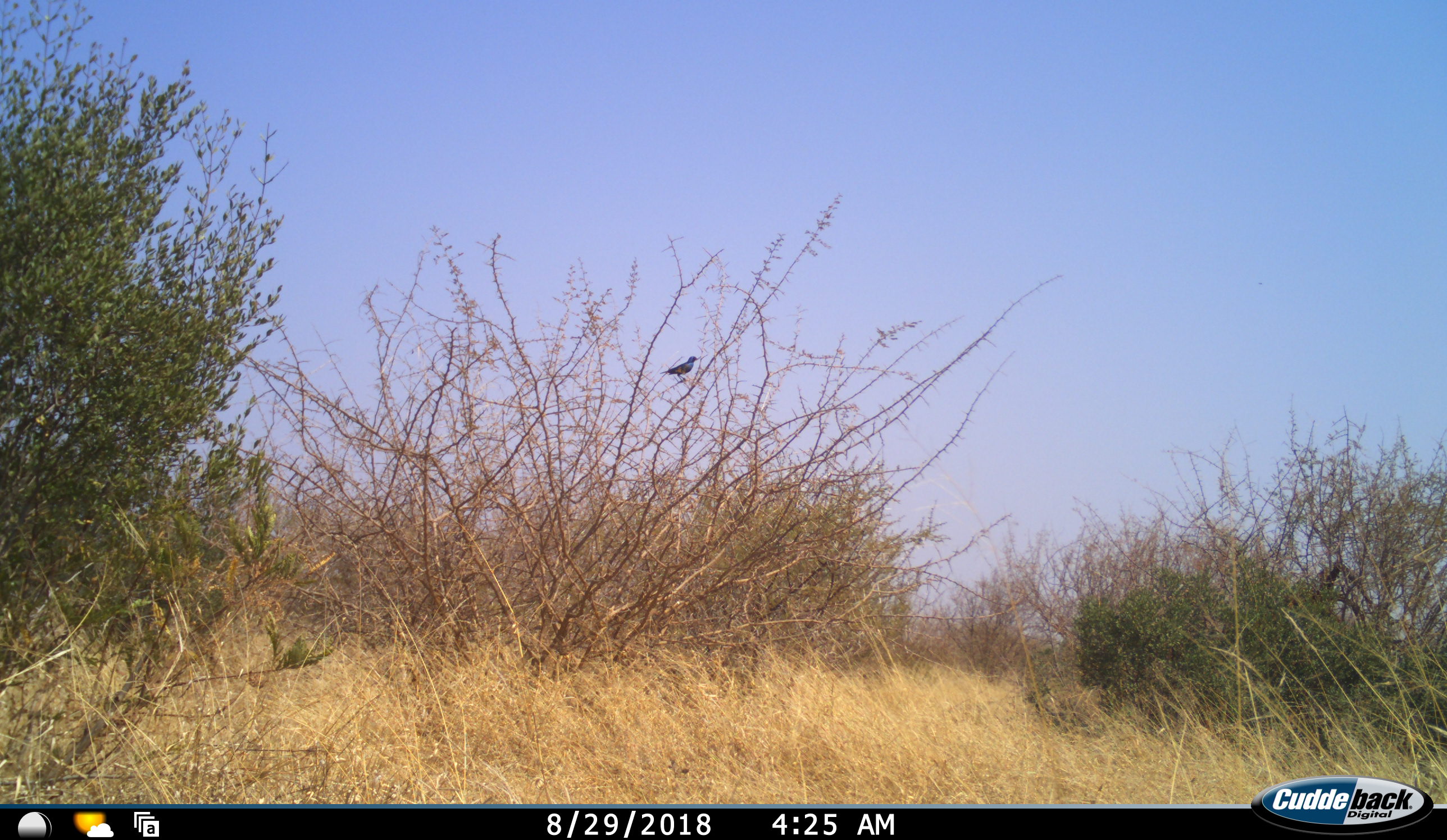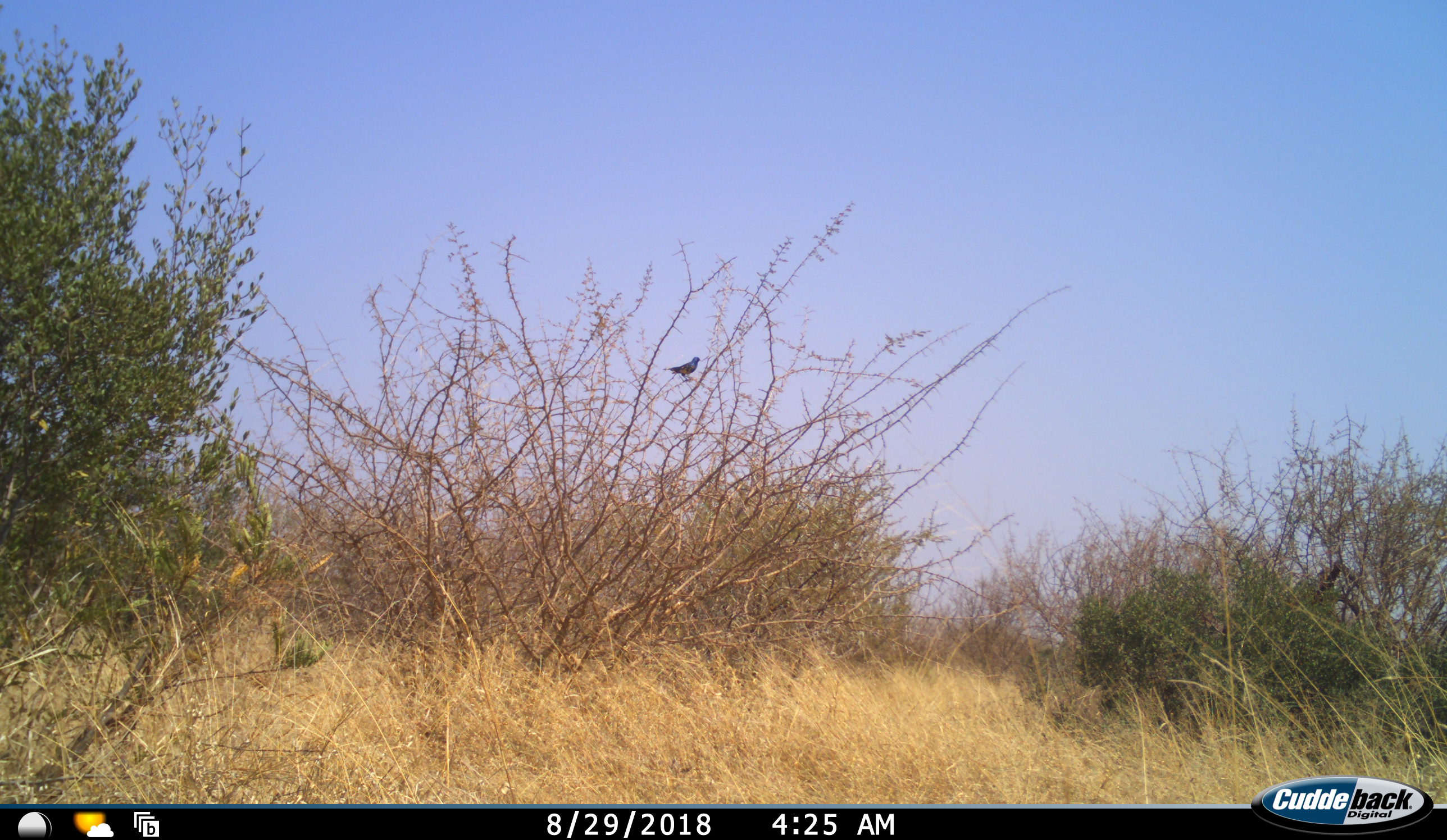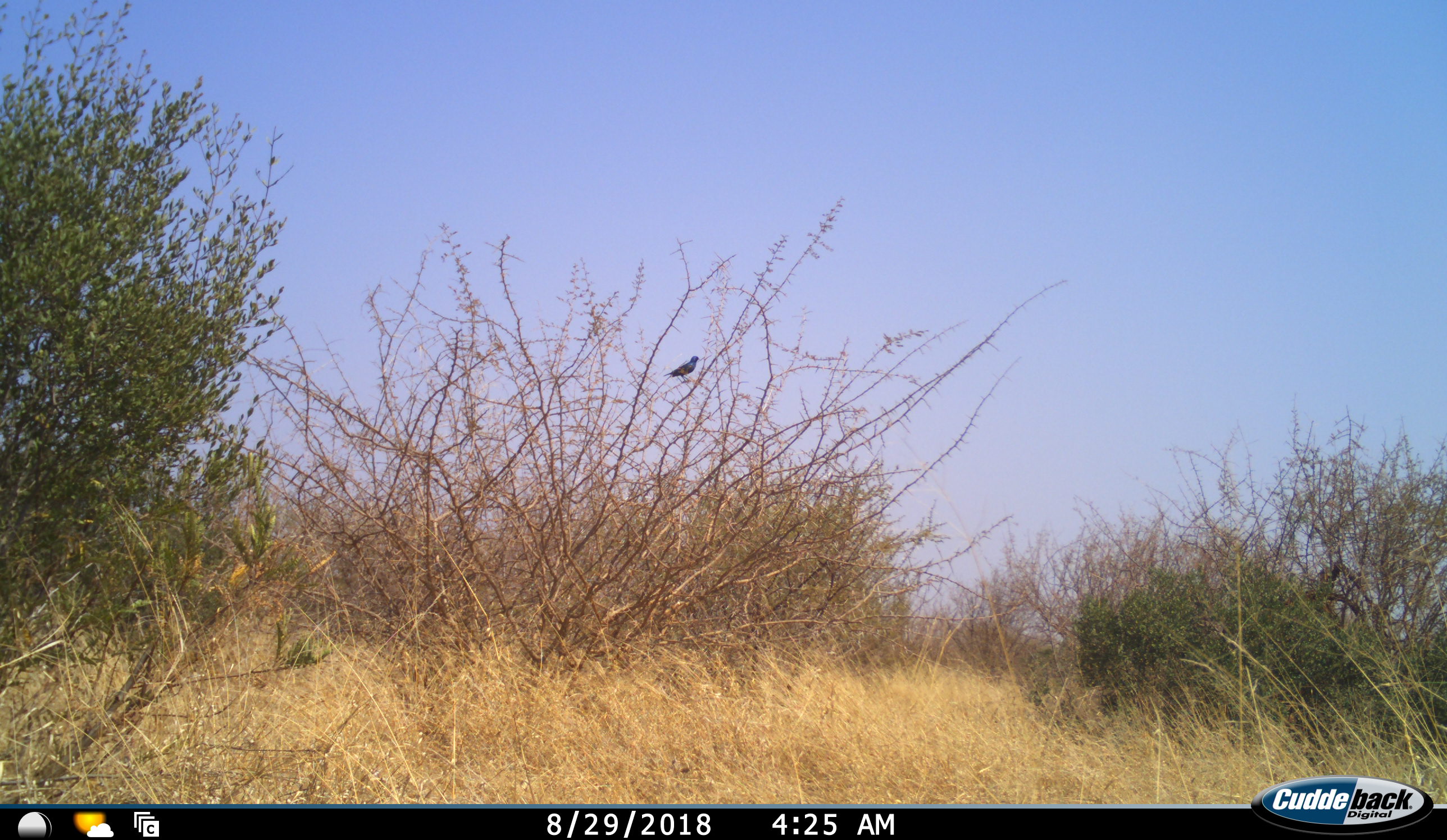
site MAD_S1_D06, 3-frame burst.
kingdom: Animalia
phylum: Chordata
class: Aves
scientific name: Aves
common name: bird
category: birdother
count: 1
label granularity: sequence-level